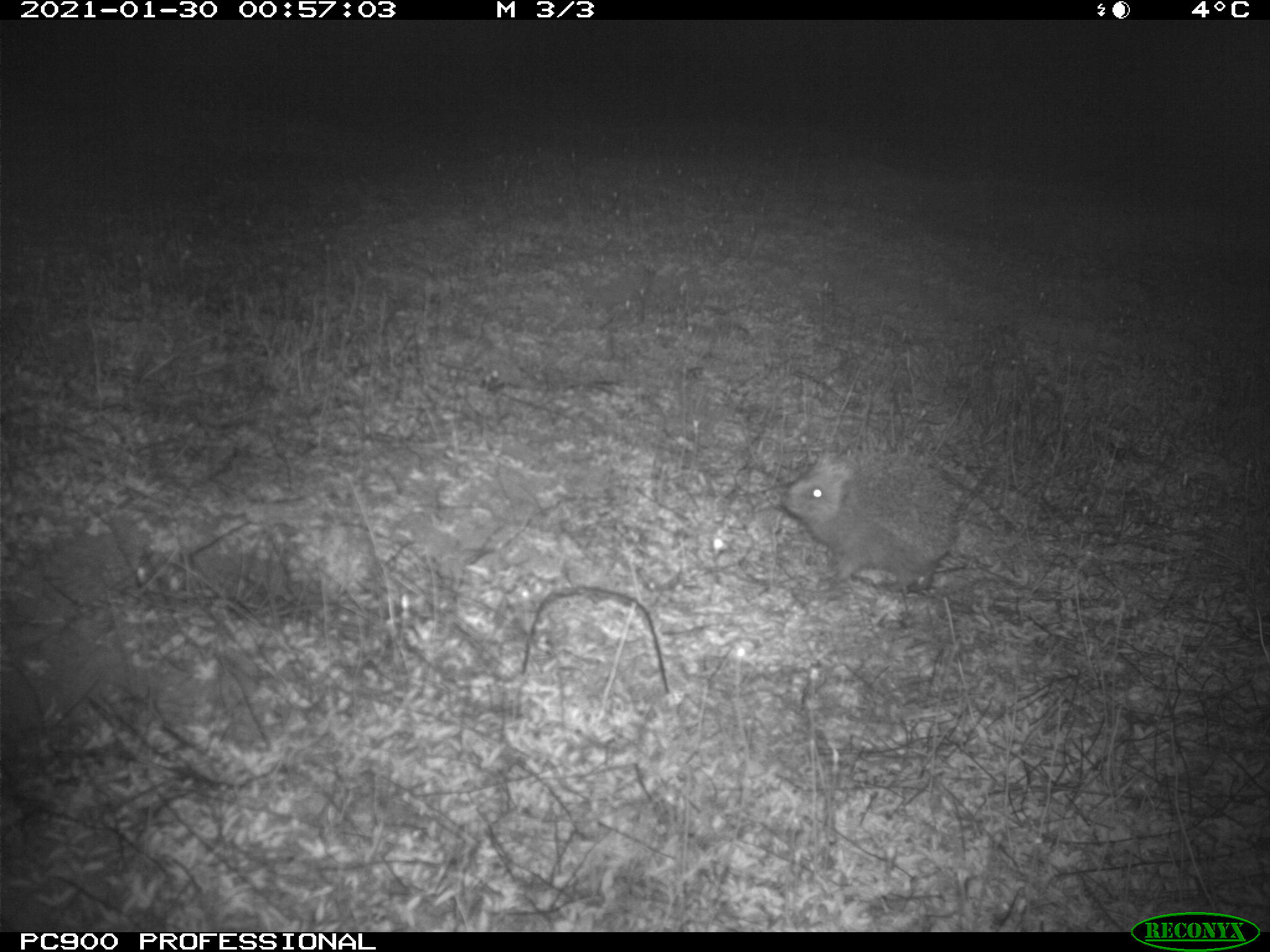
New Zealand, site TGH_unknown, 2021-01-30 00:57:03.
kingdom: Animalia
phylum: Chordata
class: Mammalia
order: Eulipotyphla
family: Erinaceidae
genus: Erinaceus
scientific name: Erinaceus europaeus europaeus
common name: european hedgehog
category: hedgehog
Hedgehog (european hedgehog) (Erinaceus europaeus europaeus).